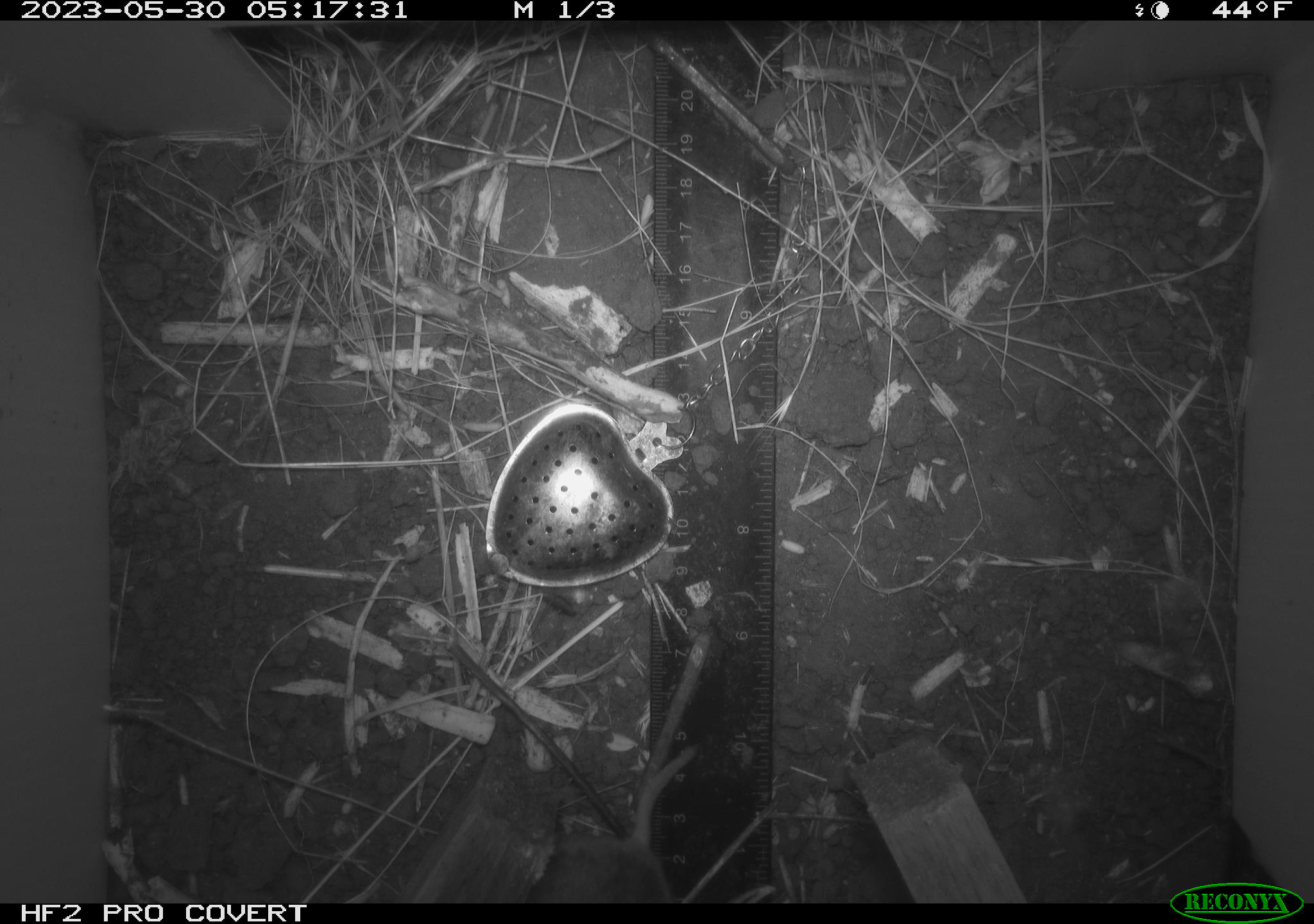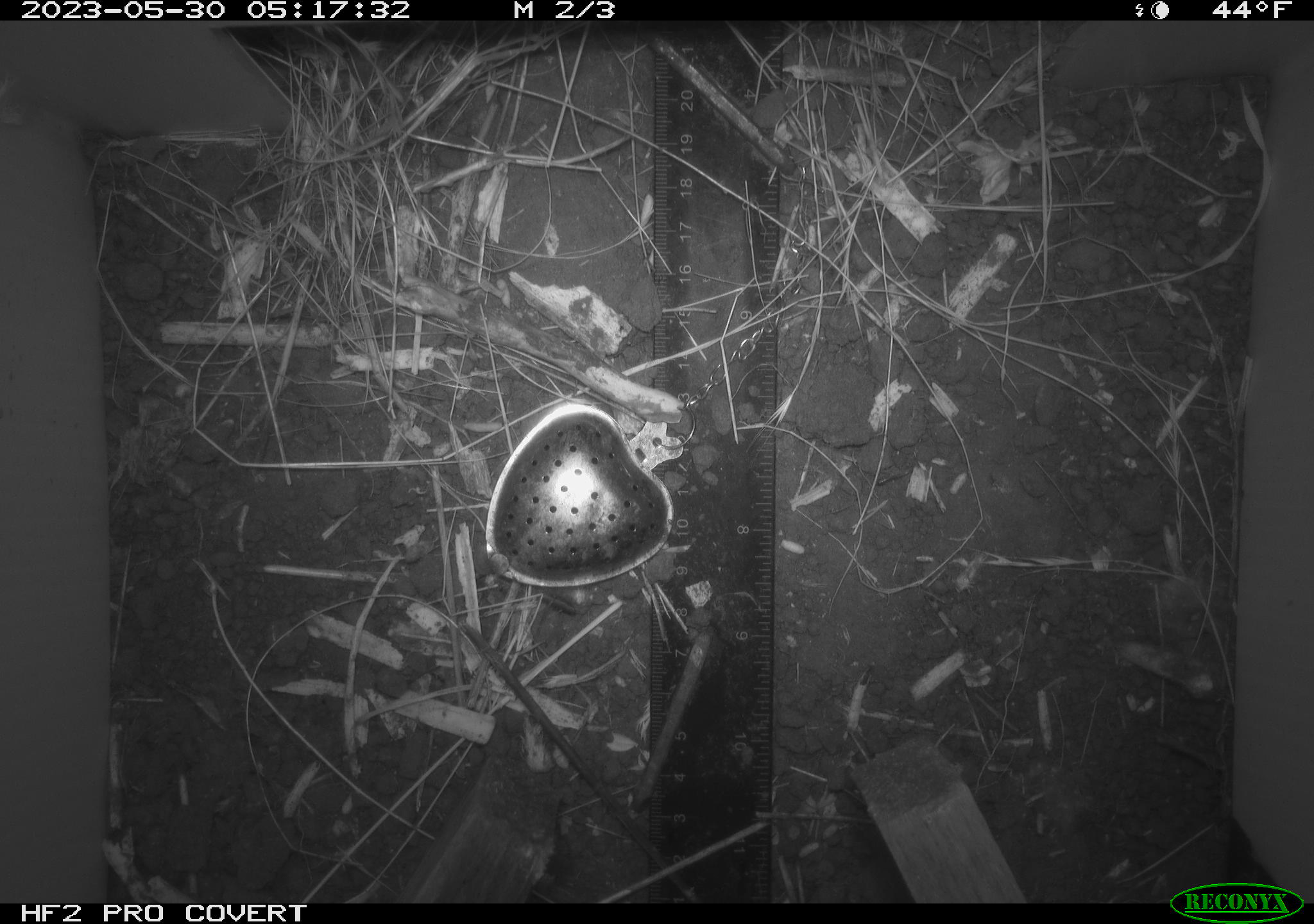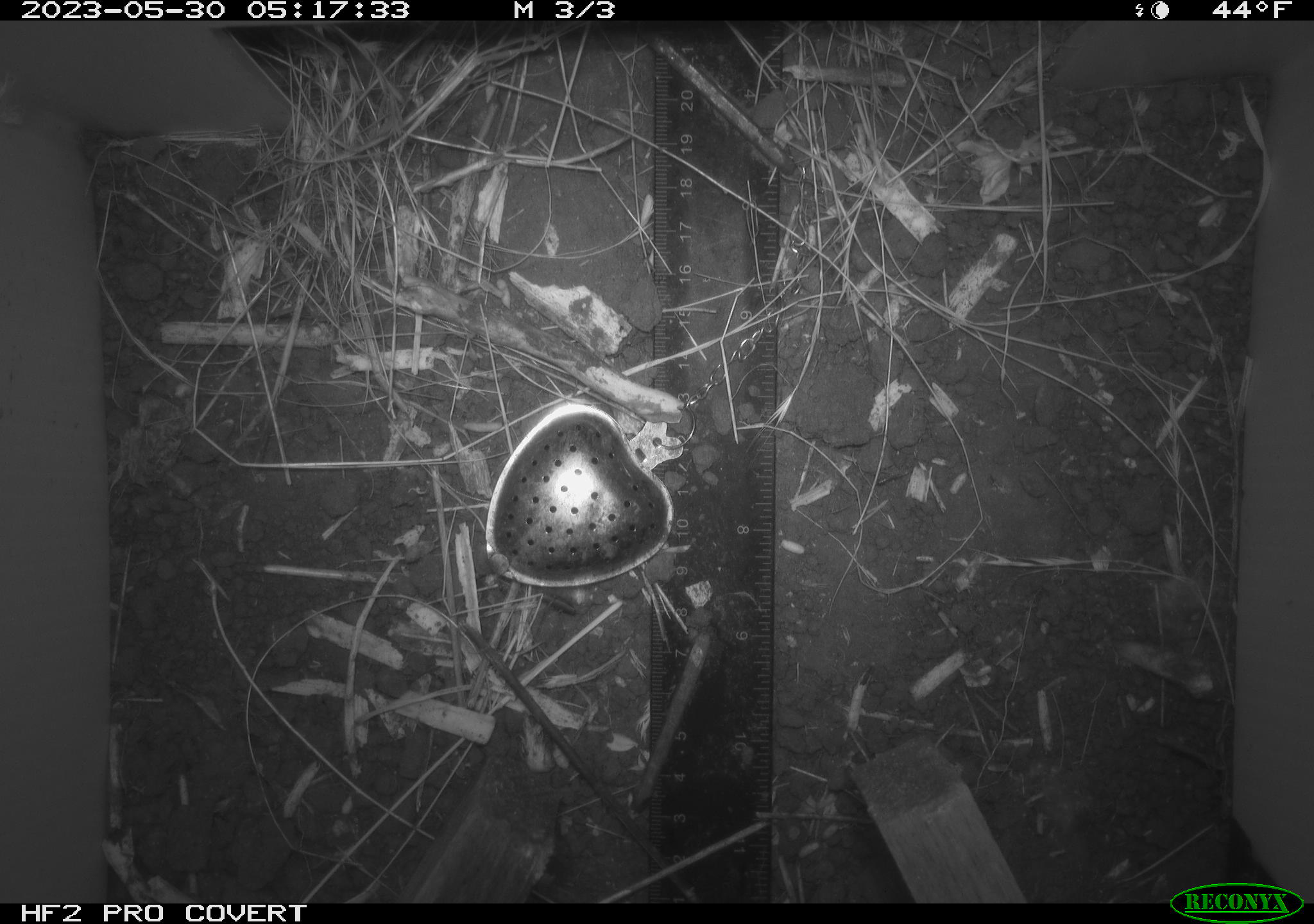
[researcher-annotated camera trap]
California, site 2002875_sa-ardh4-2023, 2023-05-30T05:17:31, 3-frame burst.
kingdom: Animalia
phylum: Chordata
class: Mammalia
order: Rodentia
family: Cricetidae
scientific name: Arvicolinae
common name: voles, lemmings, and muskrats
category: arvicolinae subfamily